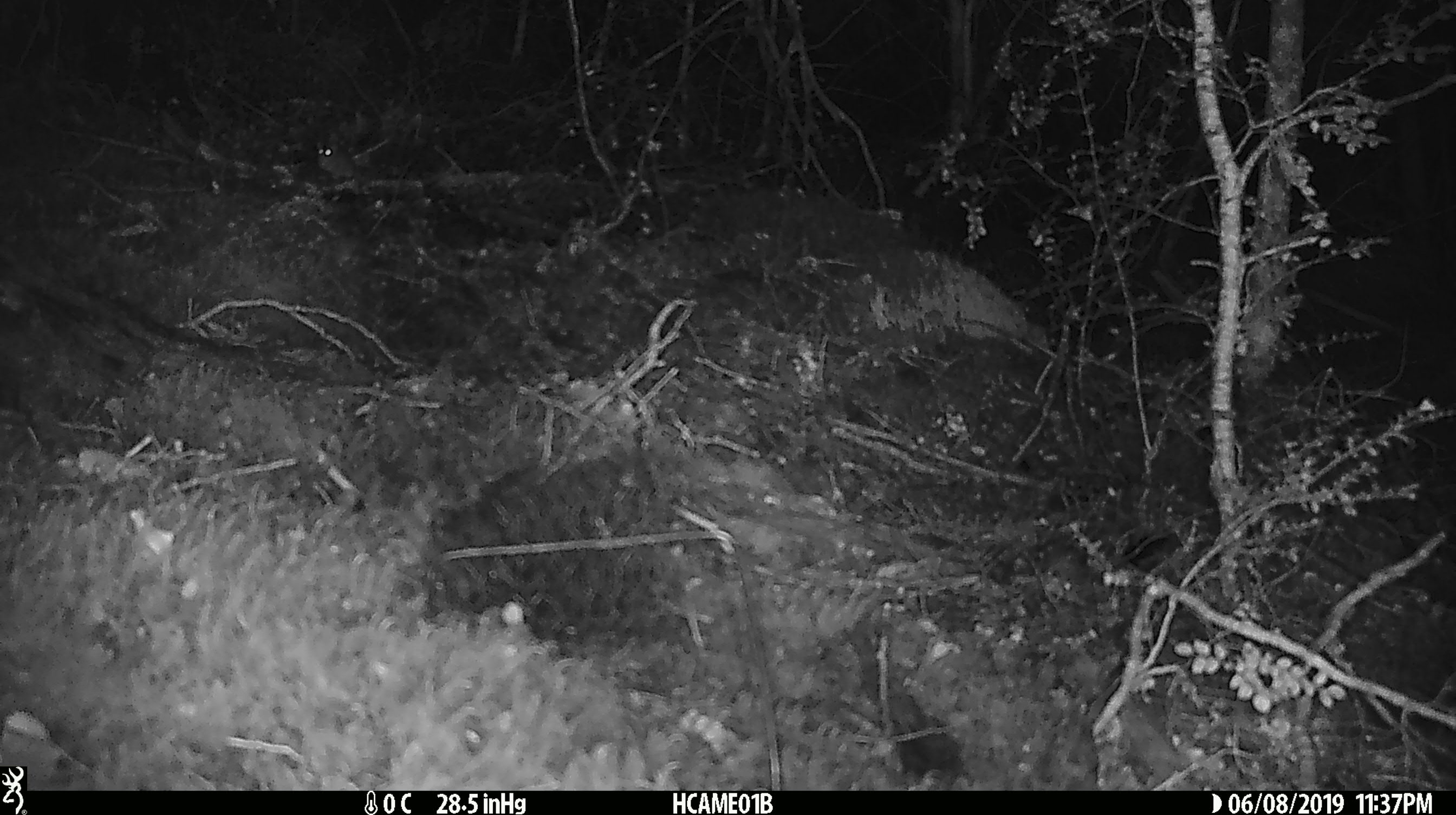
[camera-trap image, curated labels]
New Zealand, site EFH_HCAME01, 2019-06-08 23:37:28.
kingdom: Animalia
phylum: Chordata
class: Mammalia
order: Rodentia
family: Muridae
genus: Mus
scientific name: Mus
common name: mouse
Mouse (Mus).